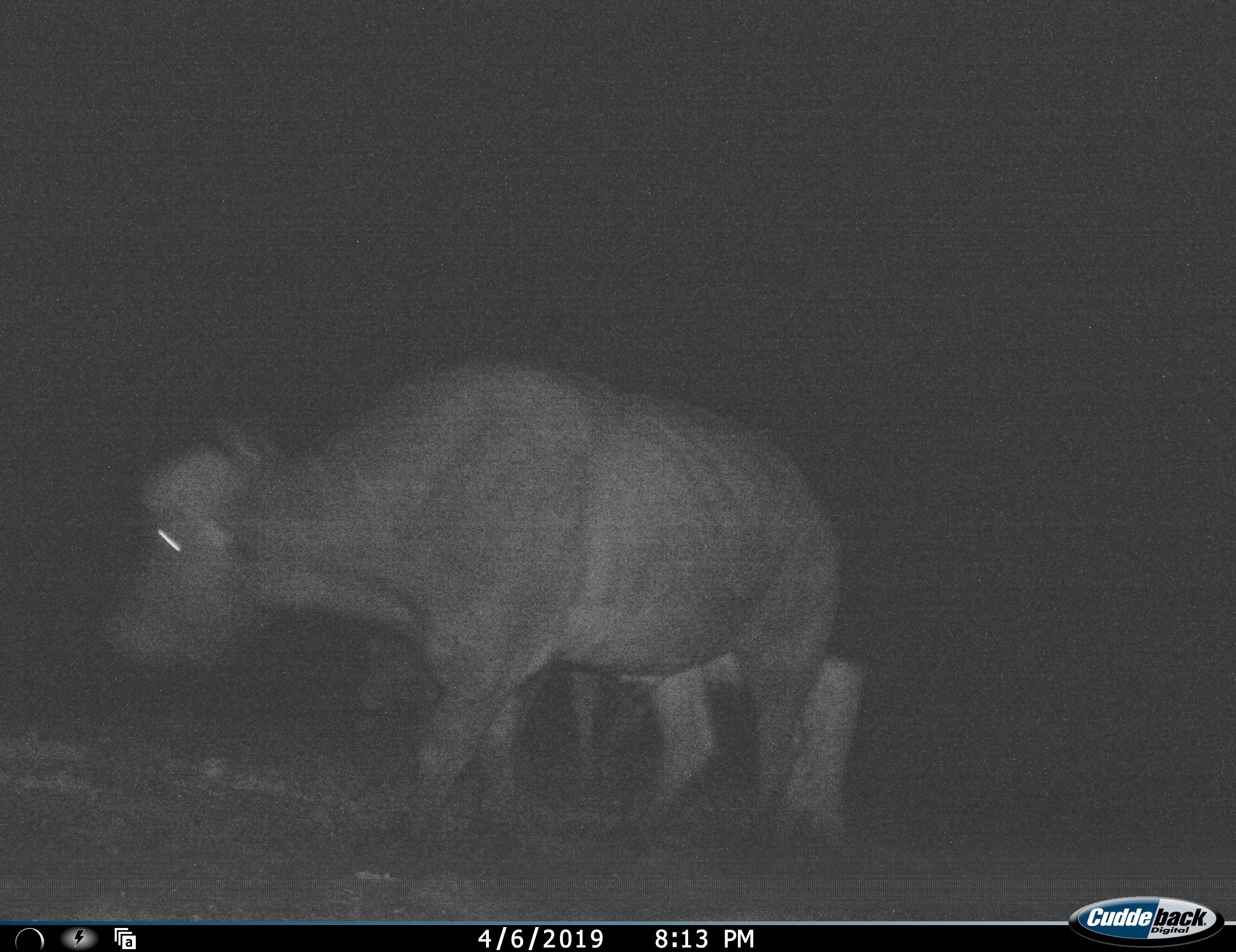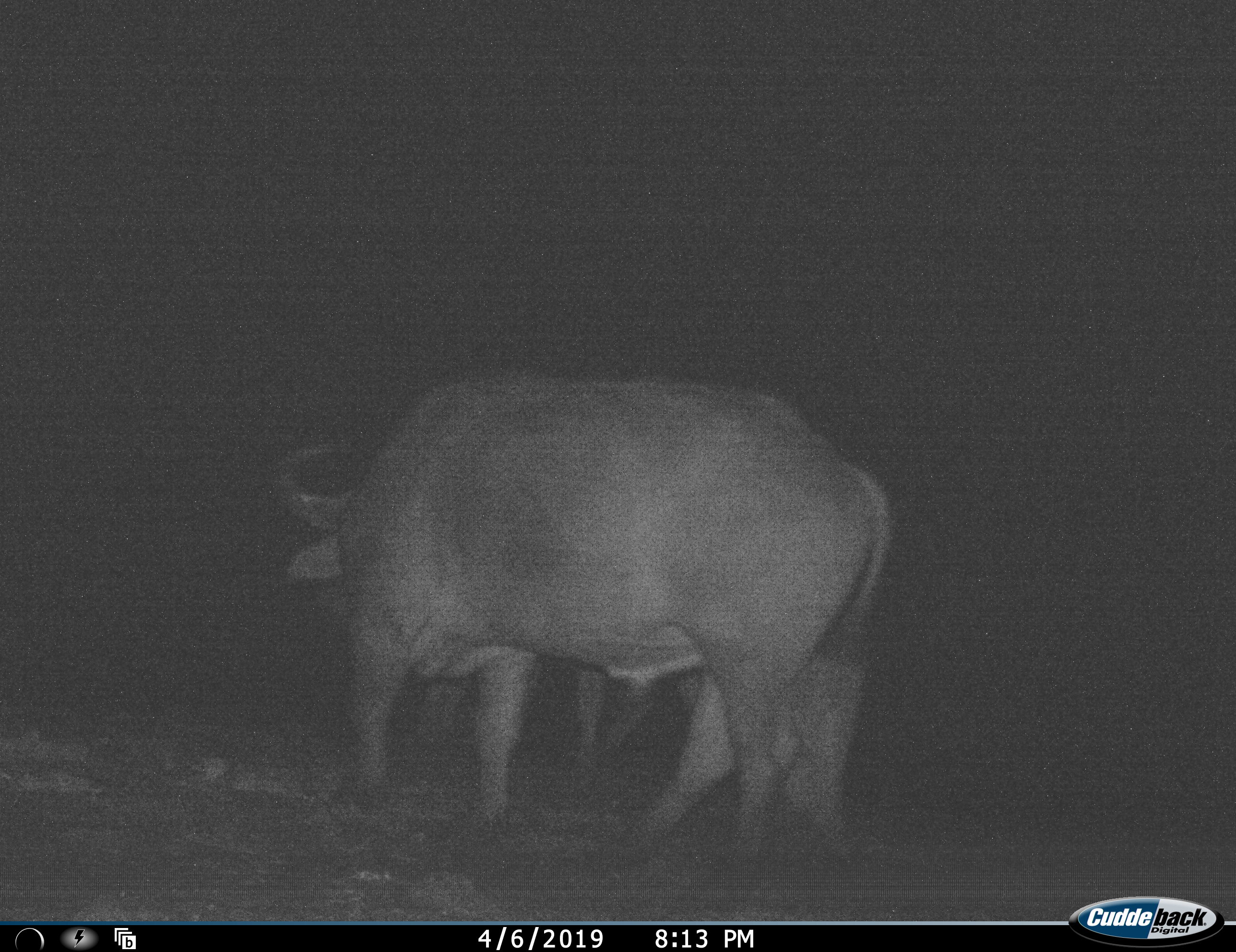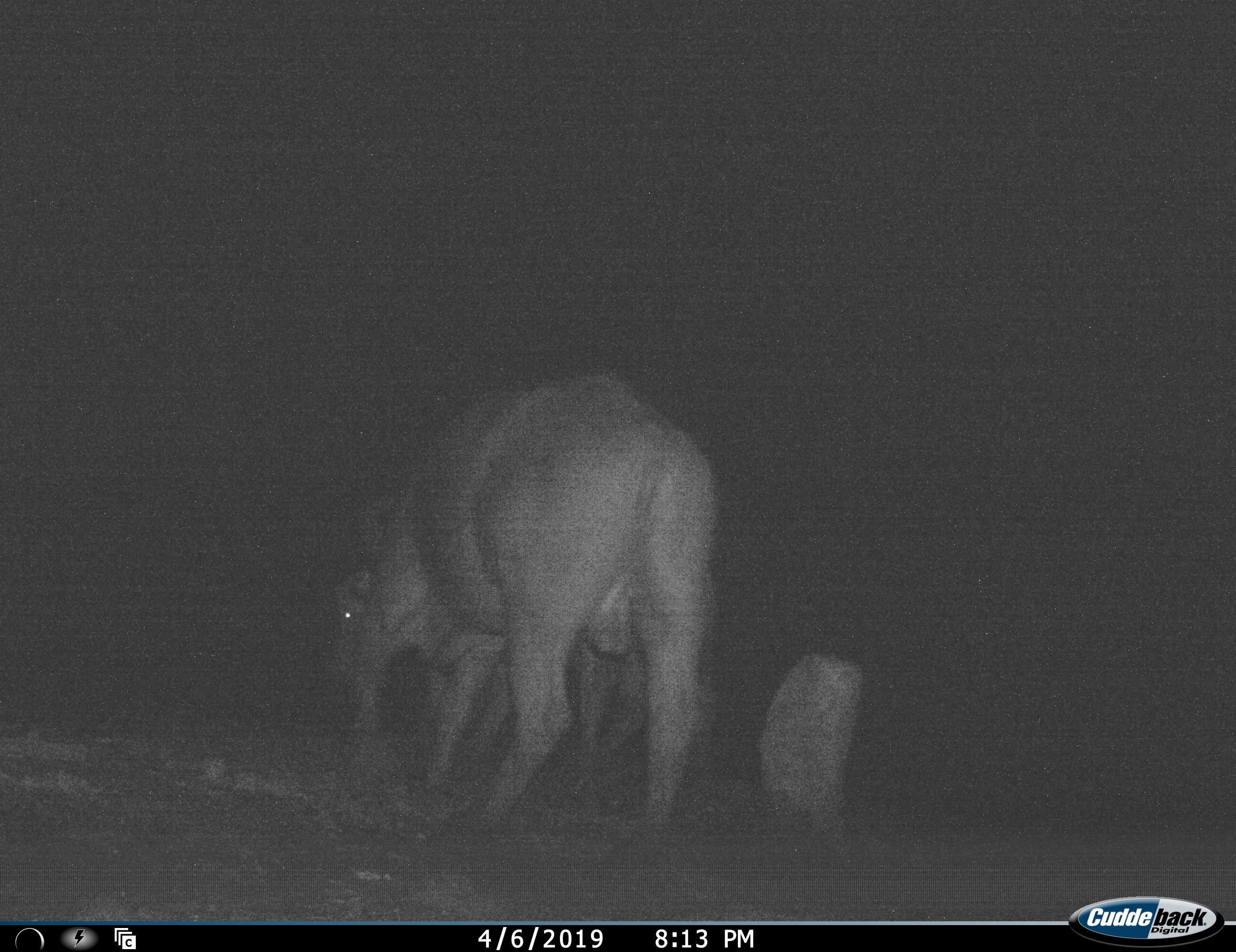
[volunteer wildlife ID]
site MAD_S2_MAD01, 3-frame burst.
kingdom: Animalia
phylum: Chordata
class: Mammalia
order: Artiodactyla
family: Bovidae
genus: Syncerus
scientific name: Syncerus caffer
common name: african buffalo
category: buffalo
Buffalo (african buffalo) (Syncerus caffer), count 2. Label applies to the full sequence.